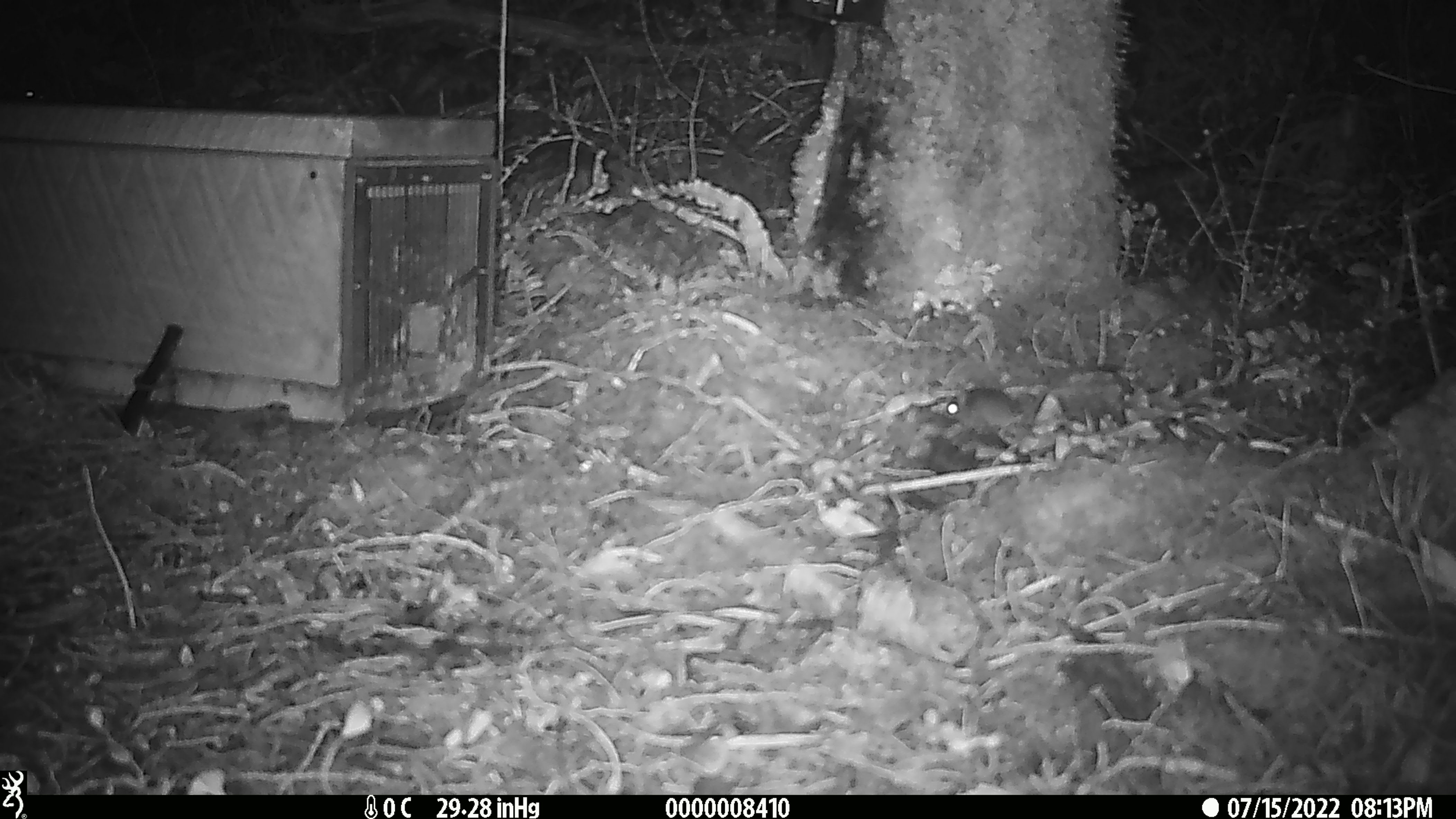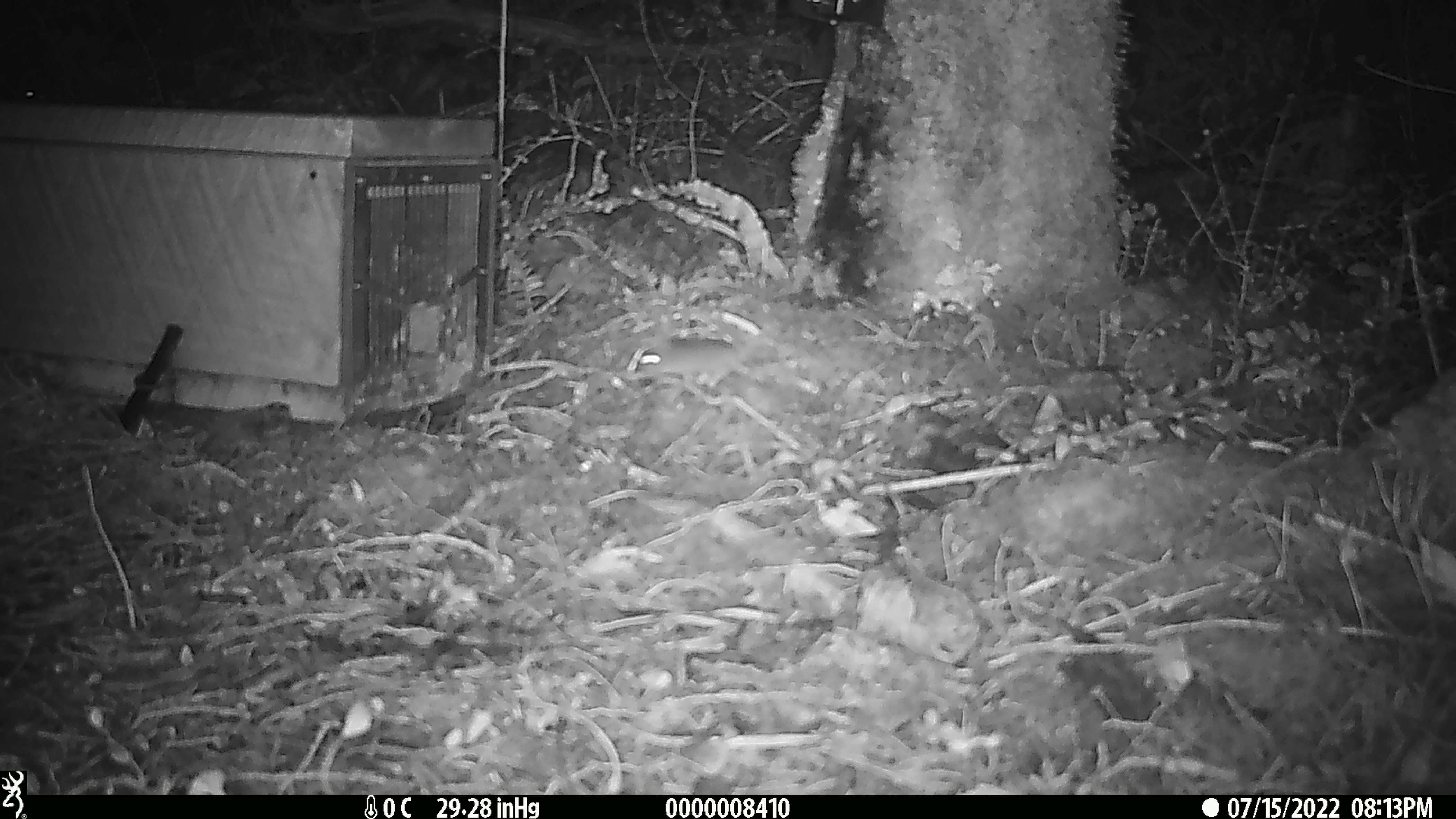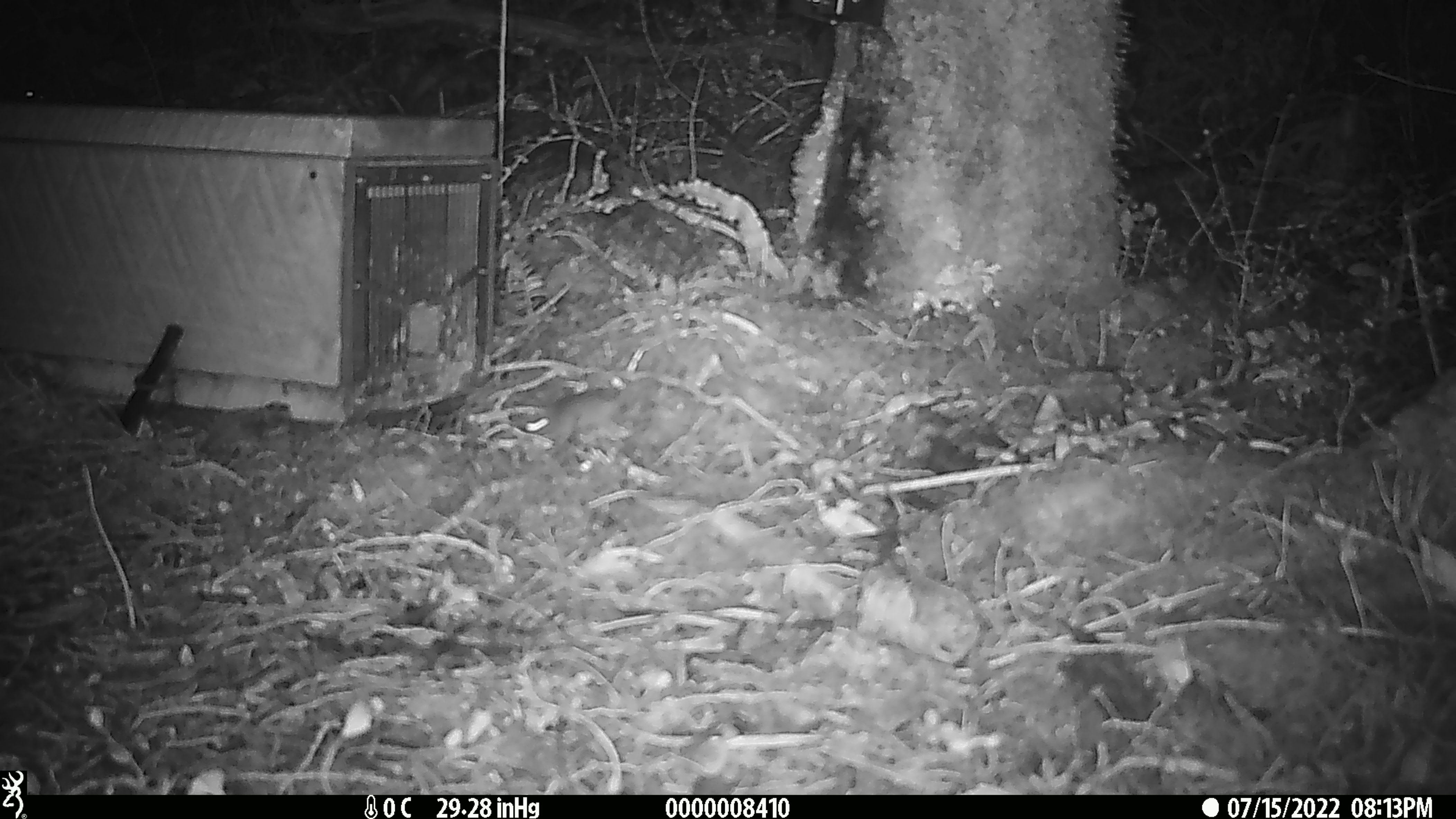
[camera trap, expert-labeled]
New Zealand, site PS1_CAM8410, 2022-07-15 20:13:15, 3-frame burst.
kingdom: Animalia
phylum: Chordata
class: Mammalia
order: Rodentia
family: Muridae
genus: Mus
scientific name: Mus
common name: mouse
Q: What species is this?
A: Mouse (Mus).